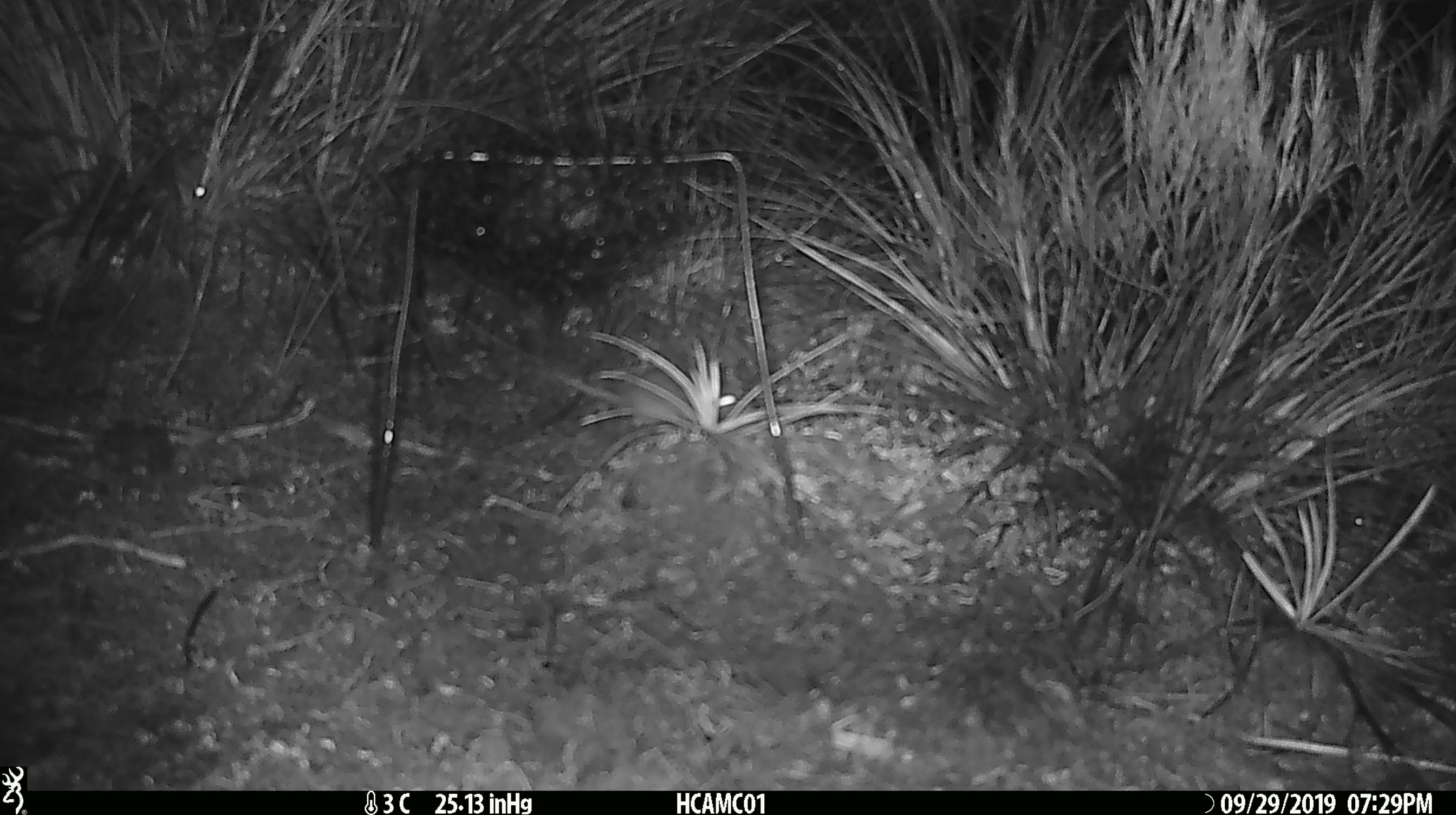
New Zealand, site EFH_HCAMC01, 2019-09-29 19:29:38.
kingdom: Animalia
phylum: Chordata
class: Mammalia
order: Rodentia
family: Muridae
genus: Mus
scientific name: Mus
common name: mouse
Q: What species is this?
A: Mouse (Mus).